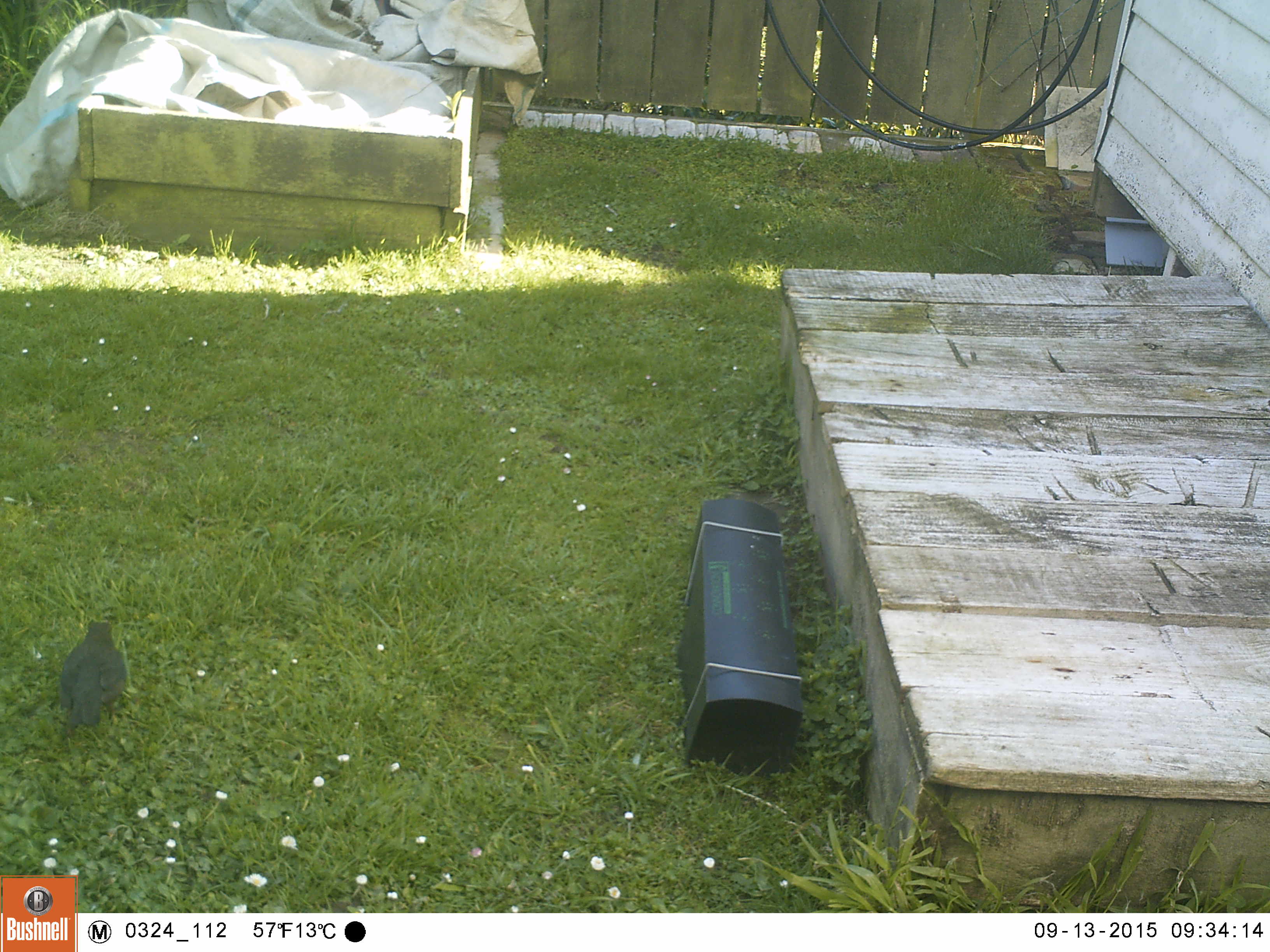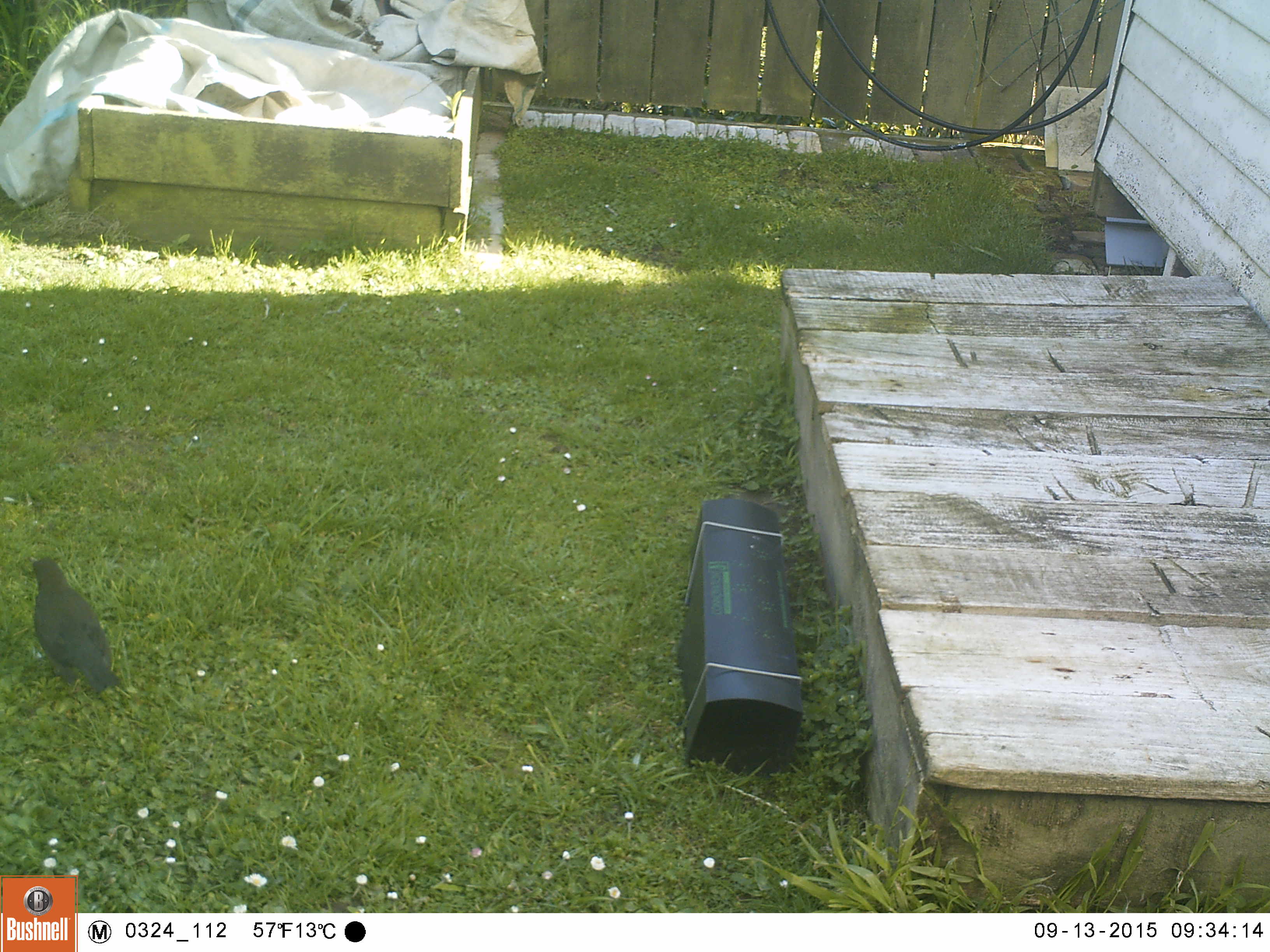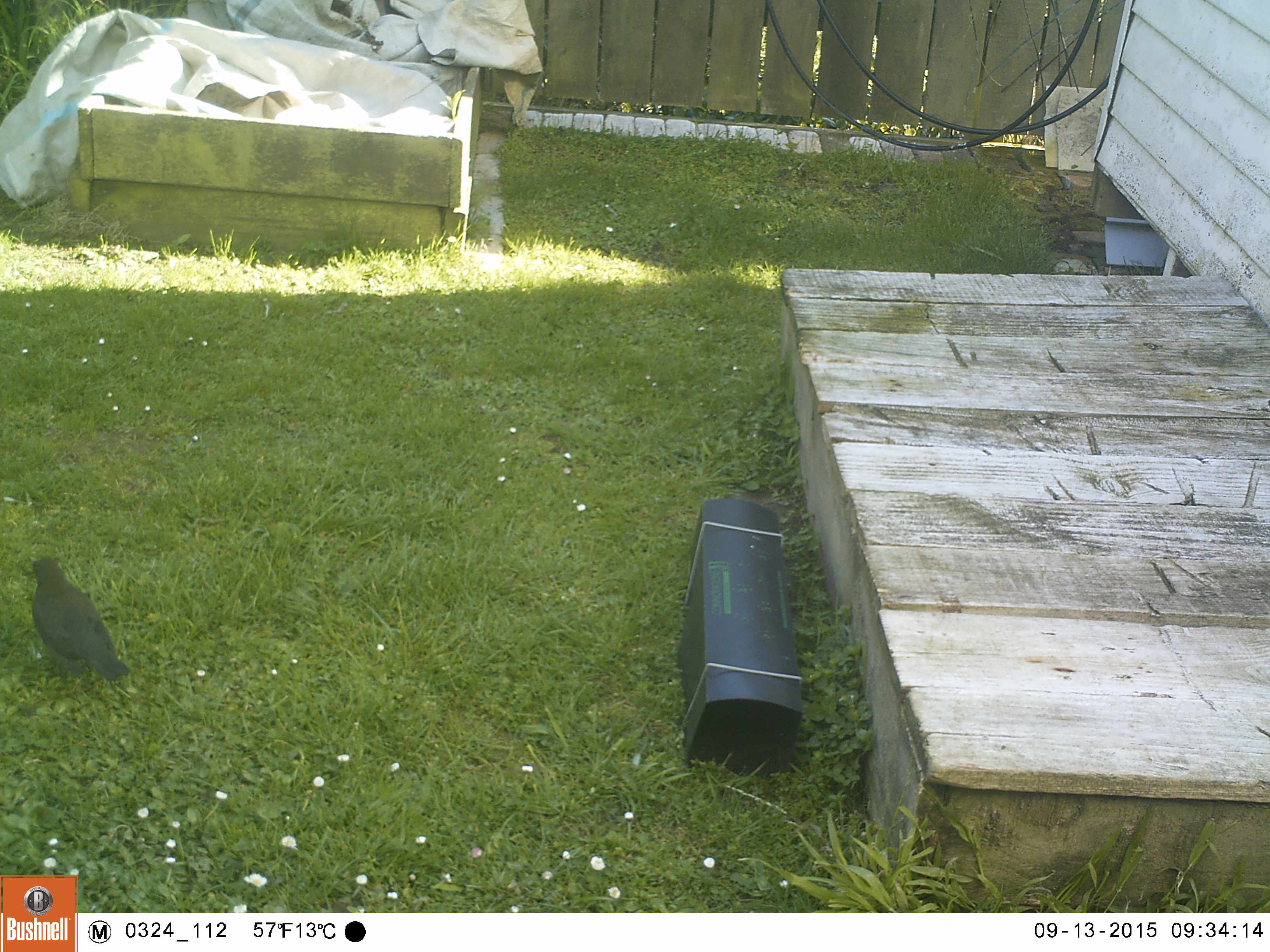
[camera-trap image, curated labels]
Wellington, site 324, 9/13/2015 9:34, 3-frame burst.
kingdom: Animalia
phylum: Chordata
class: Aves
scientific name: Aves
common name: bird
Bird (Aves).